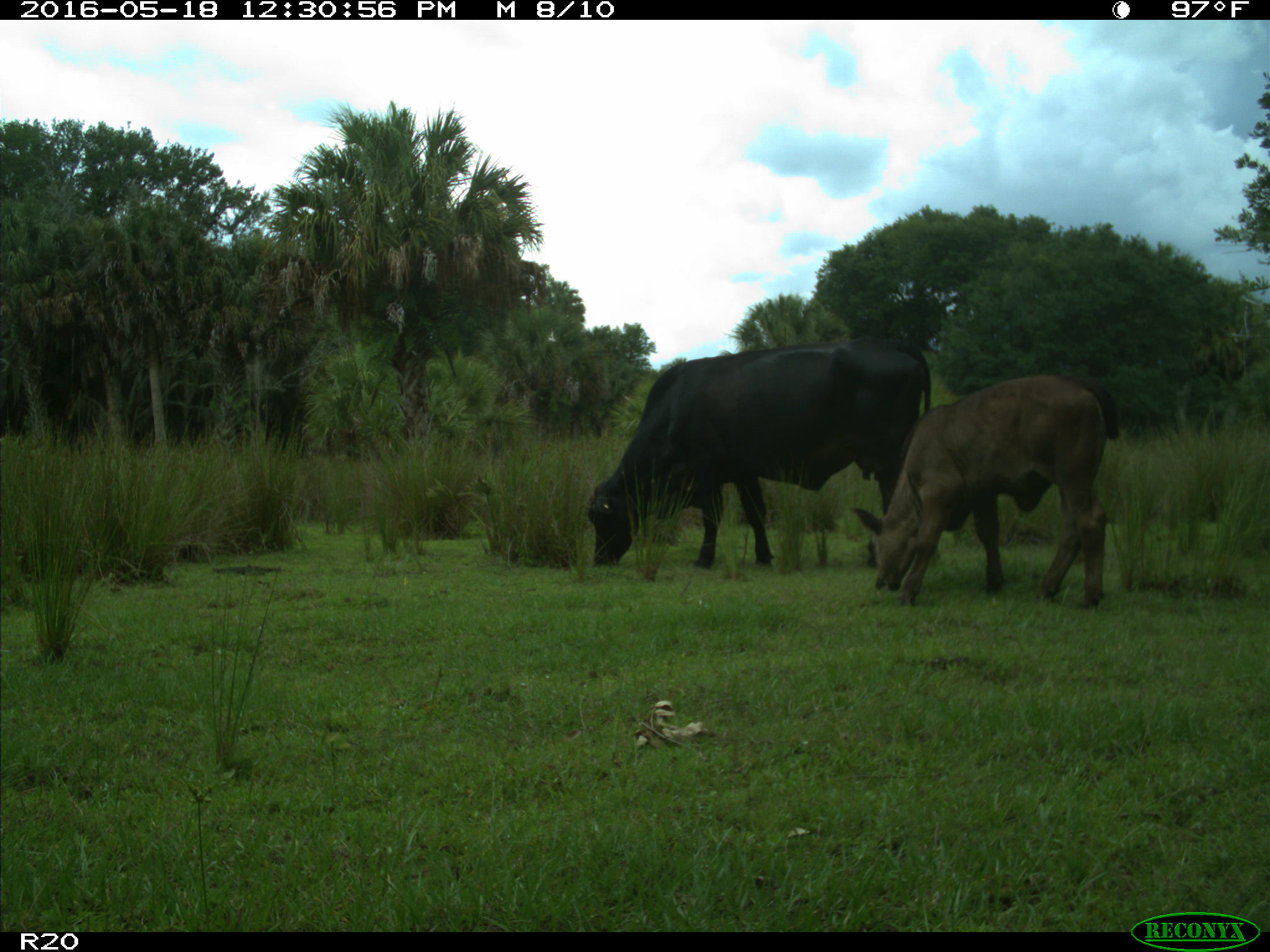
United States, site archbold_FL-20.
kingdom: Animalia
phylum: Chordata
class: Mammalia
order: Artiodactyla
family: Bovidae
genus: Bos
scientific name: Bos taurus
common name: domestic cow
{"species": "Bos taurus (domestic cow)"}